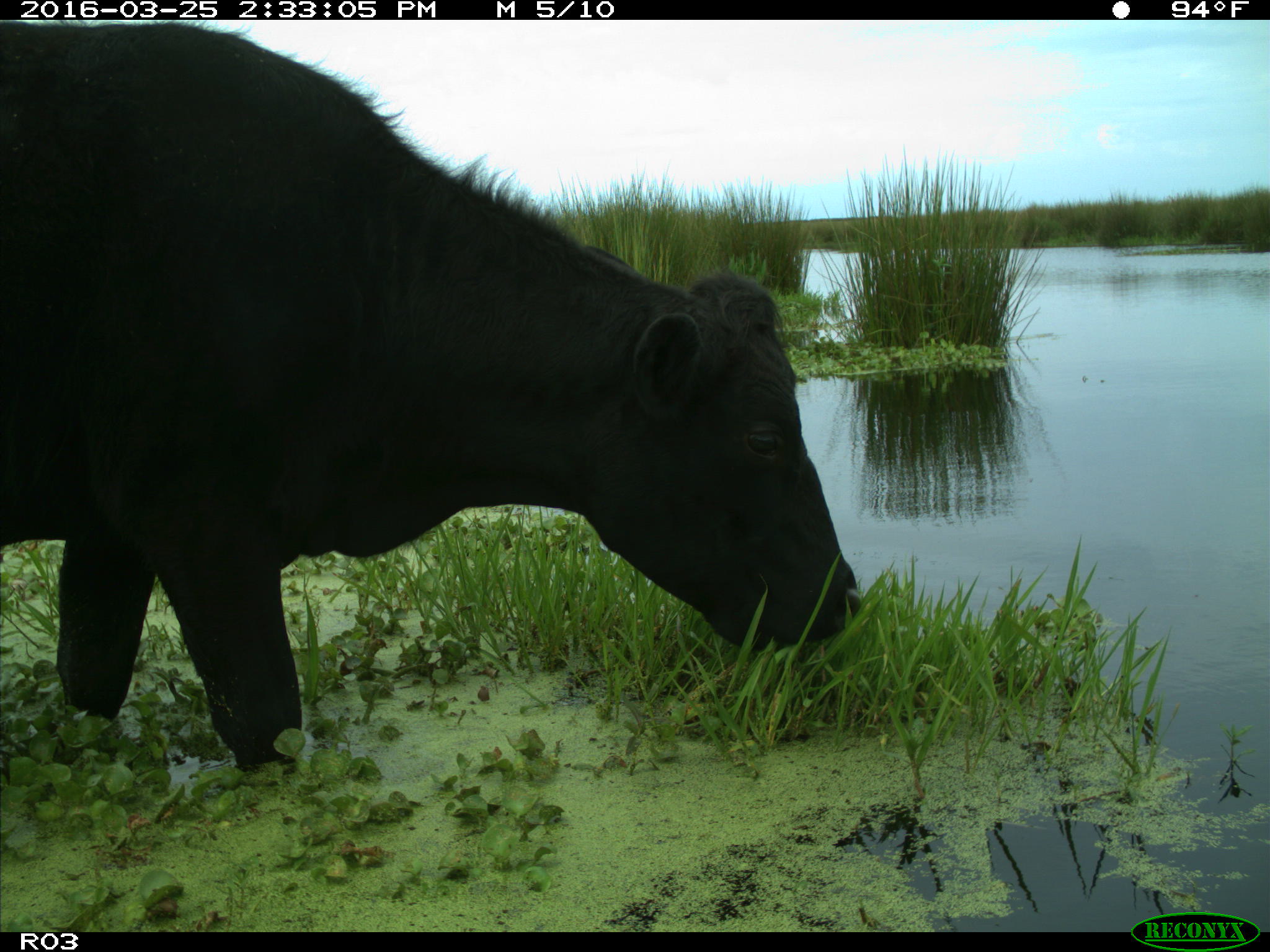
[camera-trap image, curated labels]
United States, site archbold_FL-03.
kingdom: Animalia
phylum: Chordata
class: Mammalia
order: Artiodactyla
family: Bovidae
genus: Bos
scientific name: Bos taurus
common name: domestic cow